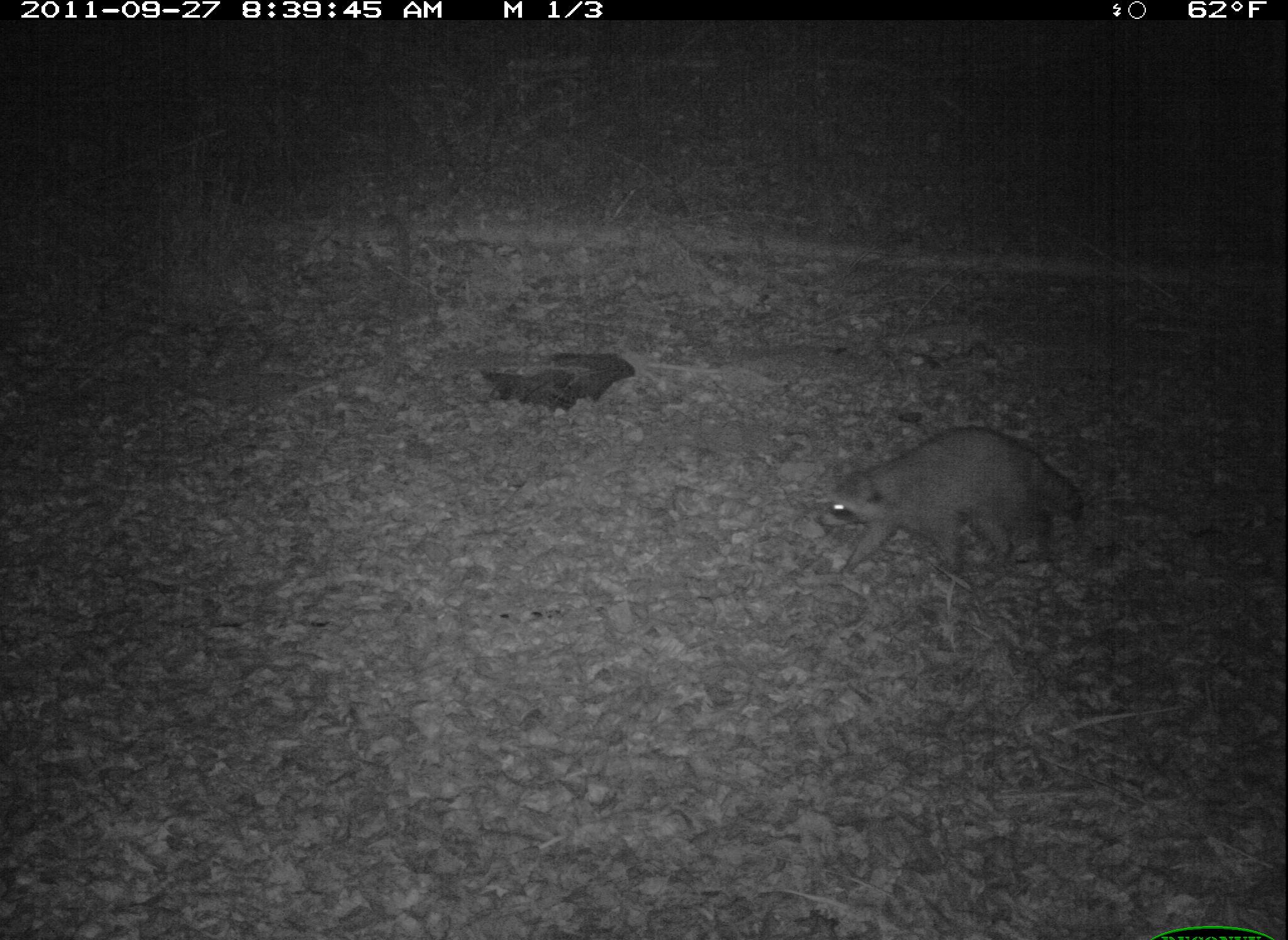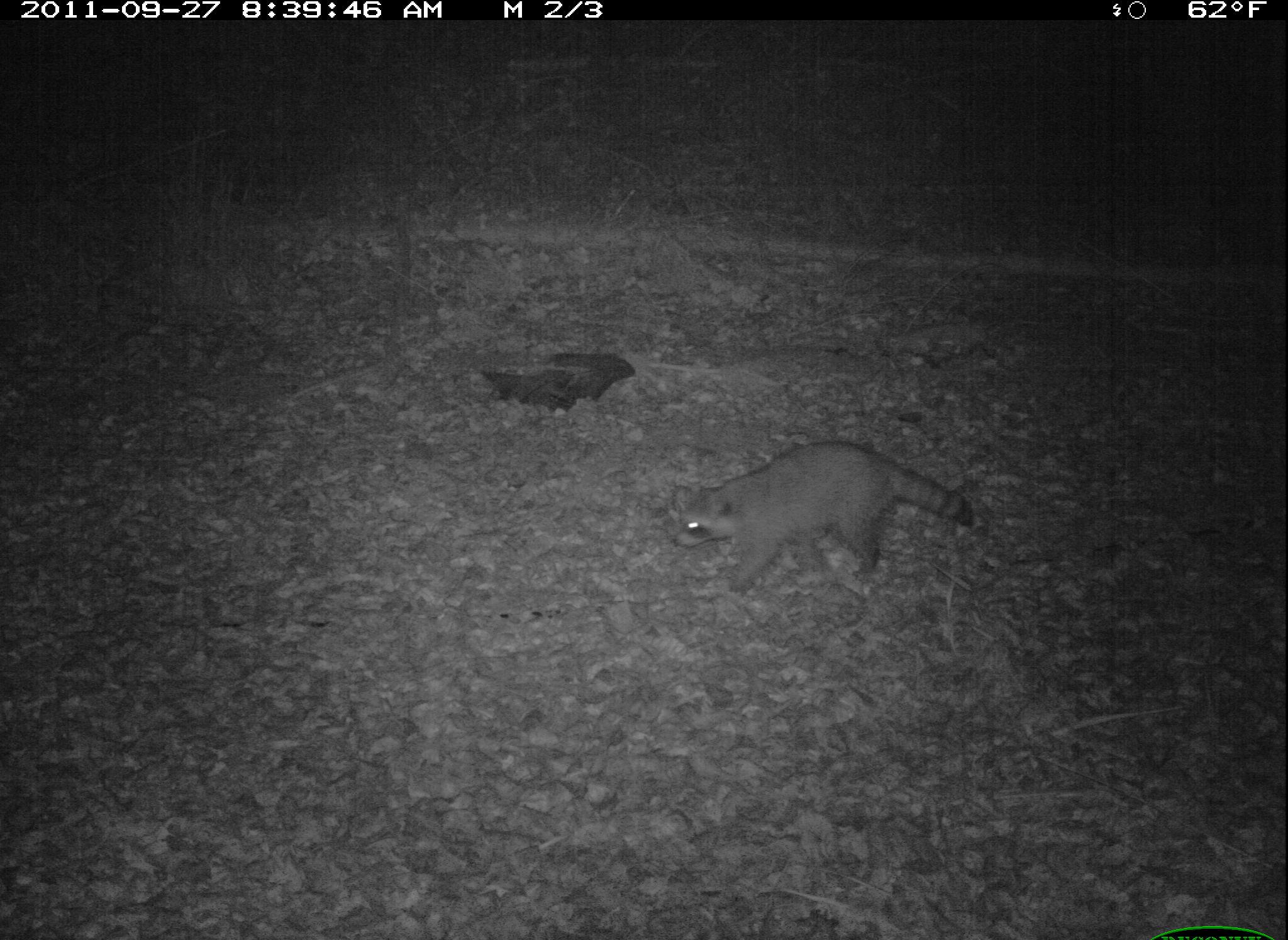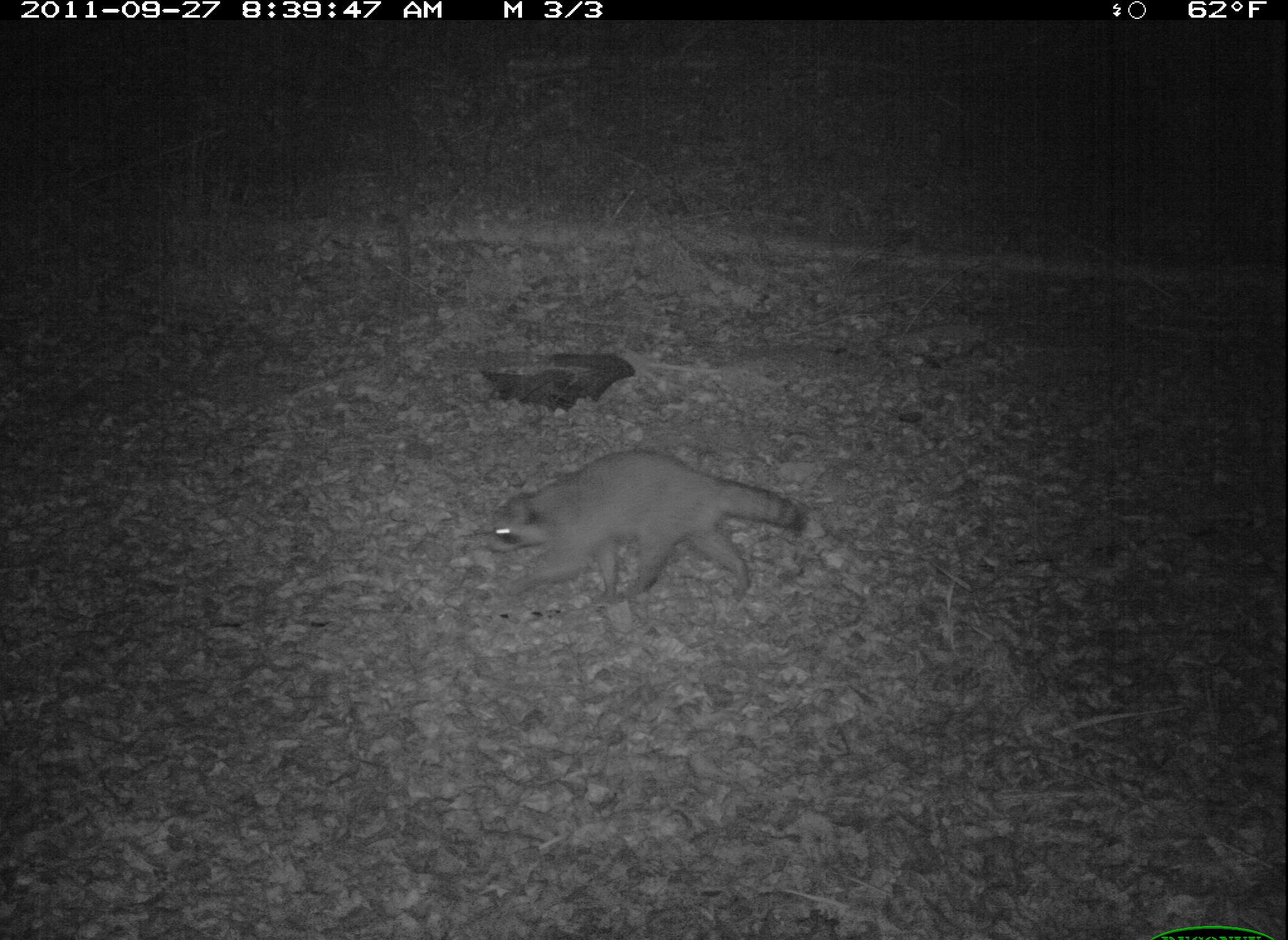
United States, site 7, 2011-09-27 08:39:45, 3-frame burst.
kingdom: Animalia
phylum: Chordata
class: Mammalia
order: Carnivora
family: Procyonidae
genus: Procyon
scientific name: Procyon lotor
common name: raccoon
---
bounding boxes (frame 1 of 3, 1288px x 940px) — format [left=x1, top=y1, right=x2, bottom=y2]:
raccoon: [left=816, top=414, right=1096, bottom=585]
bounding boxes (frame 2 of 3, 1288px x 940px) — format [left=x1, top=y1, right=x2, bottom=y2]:
raccoon: [left=662, top=419, right=993, bottom=619]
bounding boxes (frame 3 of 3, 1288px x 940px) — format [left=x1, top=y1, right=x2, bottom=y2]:
raccoon: [left=464, top=428, right=824, bottom=620]